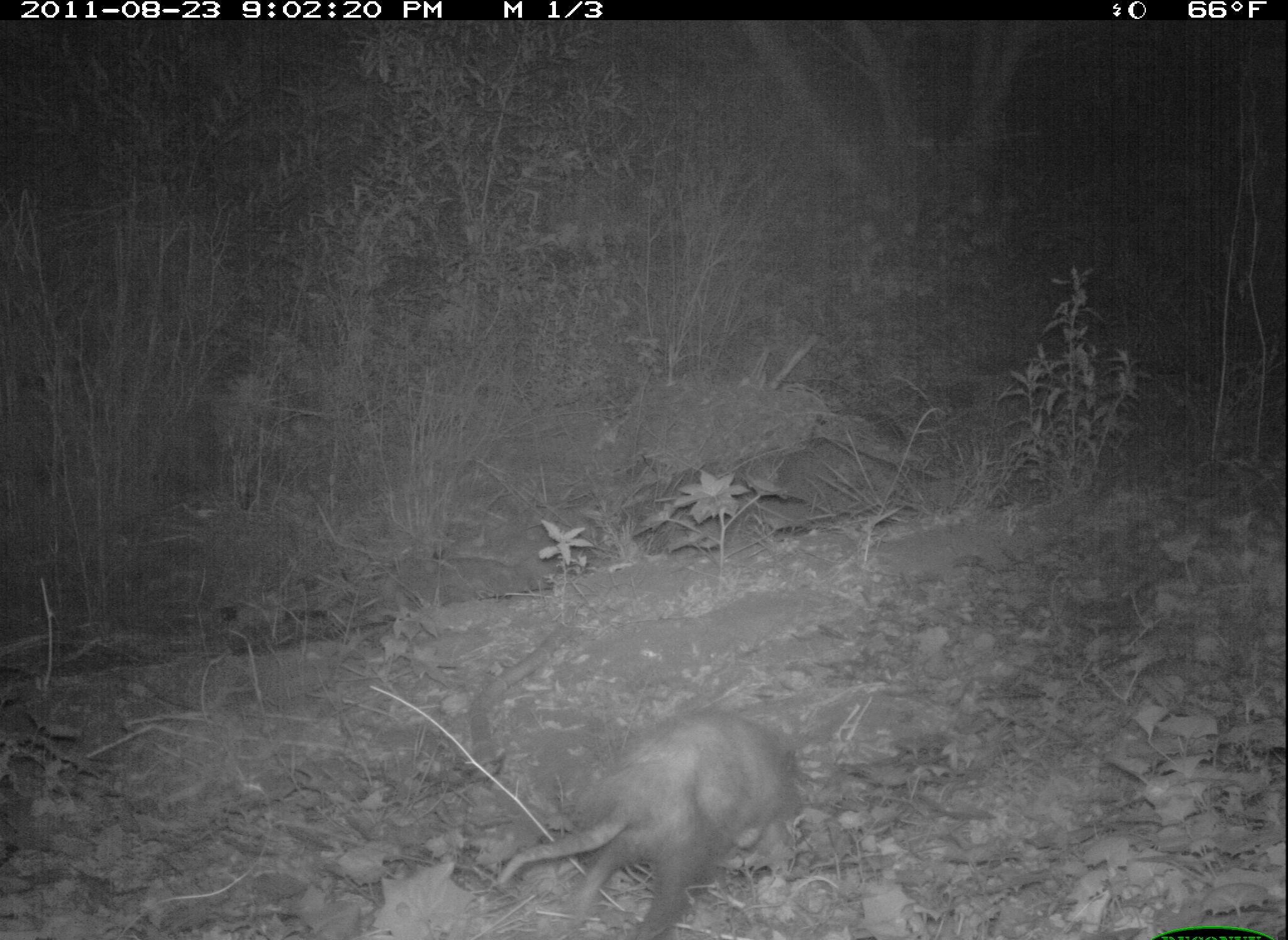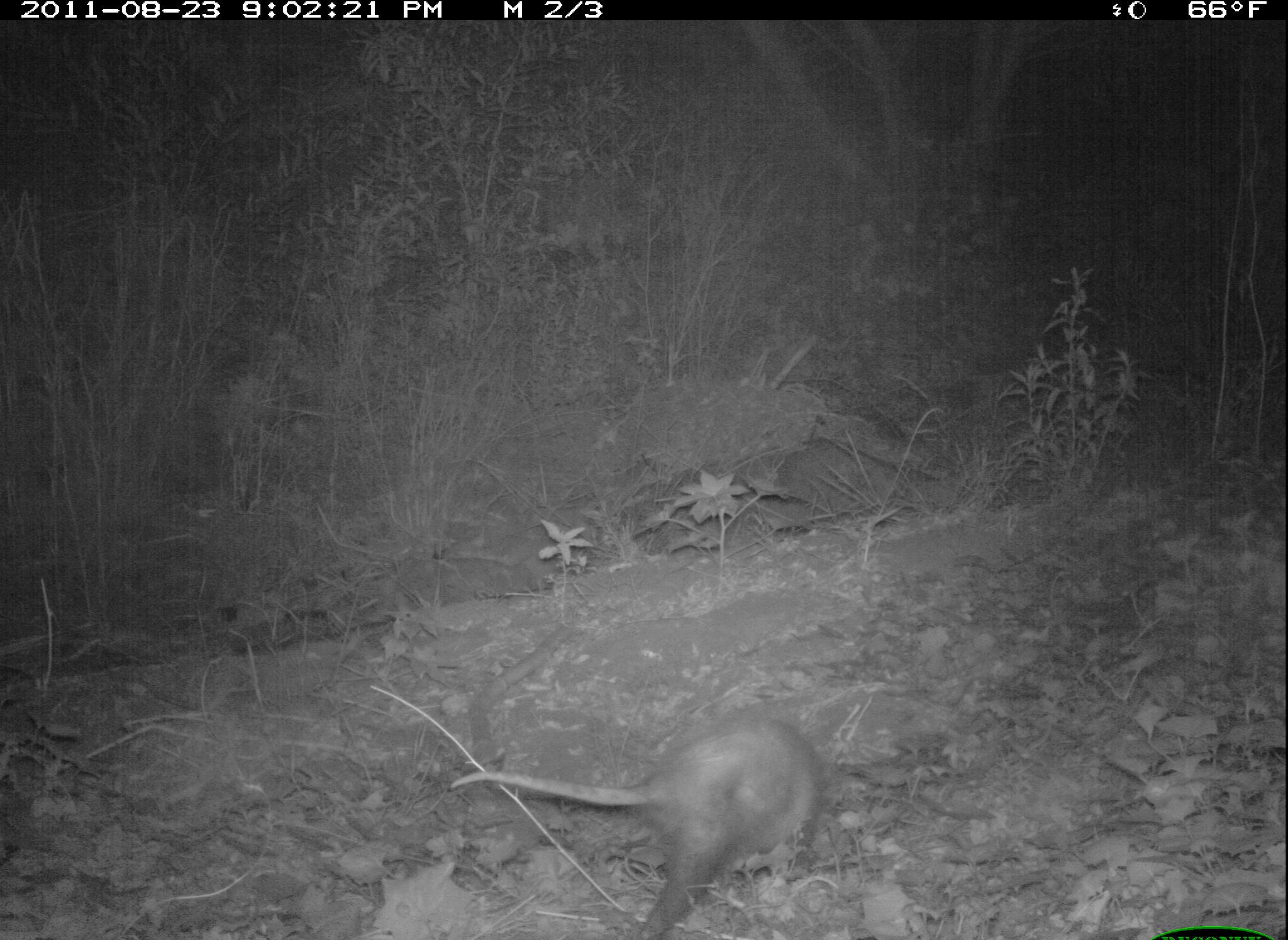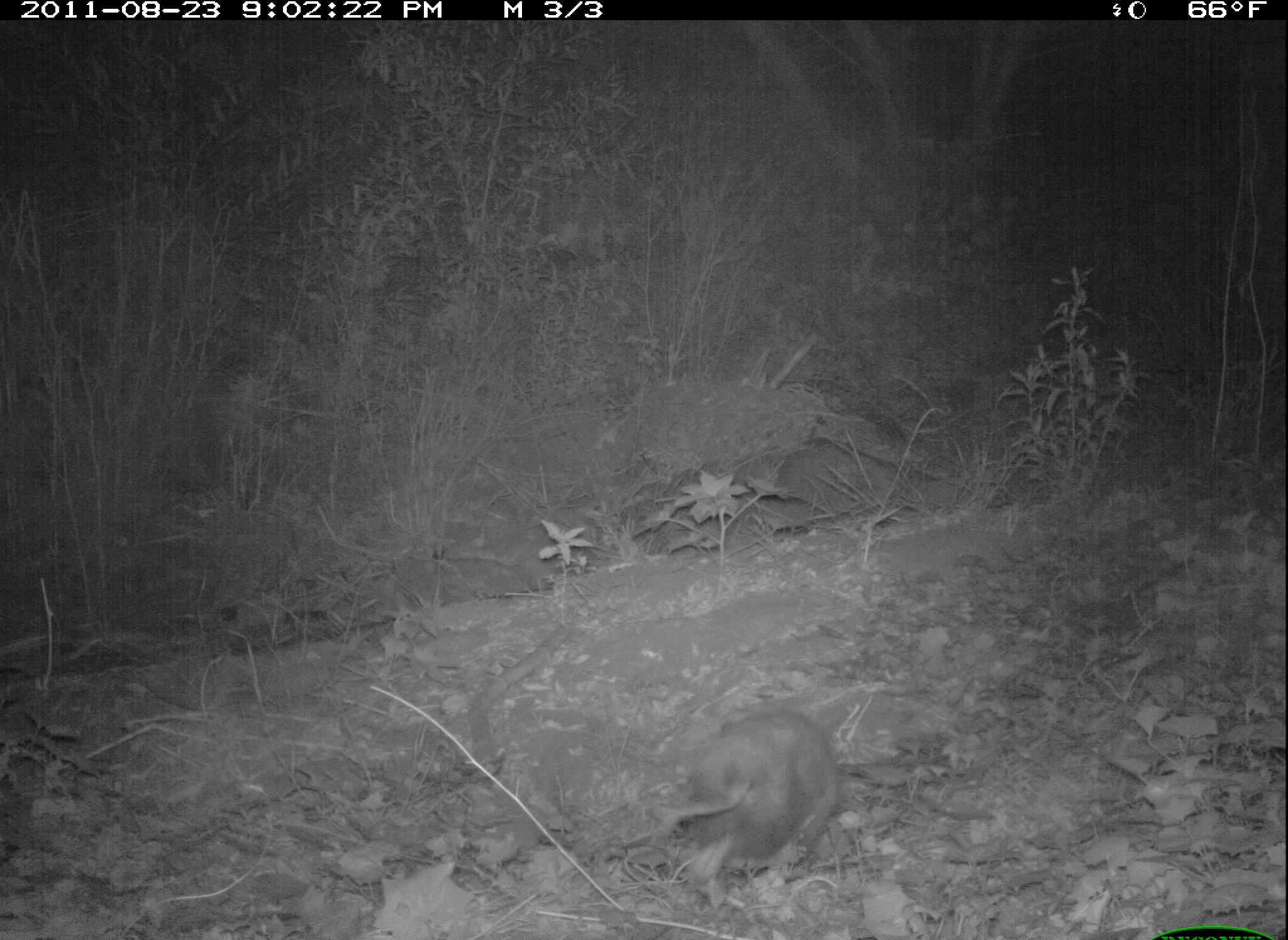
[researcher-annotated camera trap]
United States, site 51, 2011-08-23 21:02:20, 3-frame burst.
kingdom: Animalia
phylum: Chordata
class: Mammalia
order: Didelphimorphia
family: Didelphidae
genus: Didelphis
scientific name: Didelphis virginiana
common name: virginia opossum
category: opossum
Opossum (virginia opossum) (Didelphis virginiana).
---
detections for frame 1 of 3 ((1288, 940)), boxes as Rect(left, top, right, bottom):
opossum: Rect(497, 701, 805, 928)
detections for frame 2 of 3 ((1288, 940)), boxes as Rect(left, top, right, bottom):
opossum: Rect(444, 712, 848, 940)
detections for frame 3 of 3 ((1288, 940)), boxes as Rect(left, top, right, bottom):
opossum: Rect(678, 699, 865, 886)